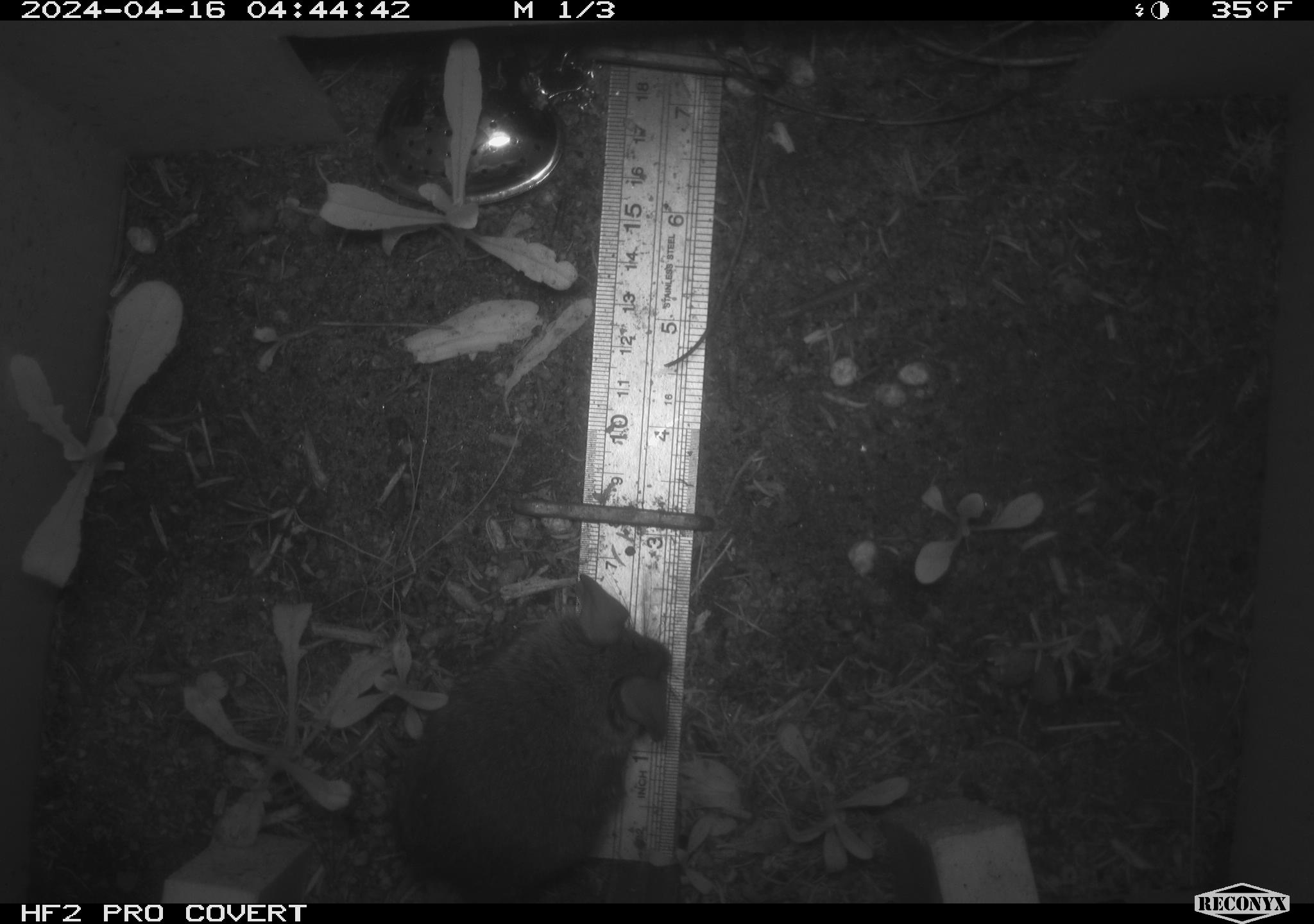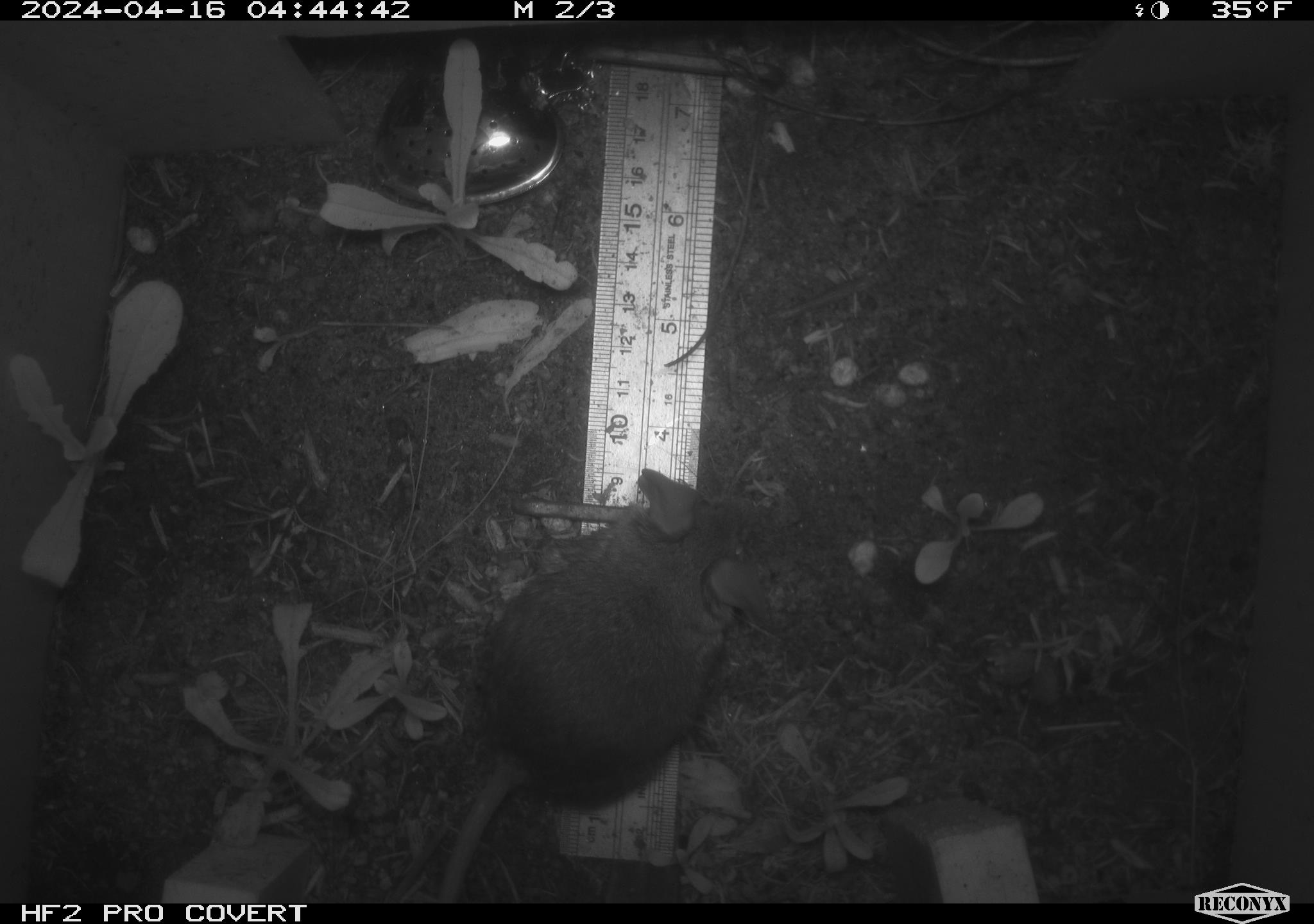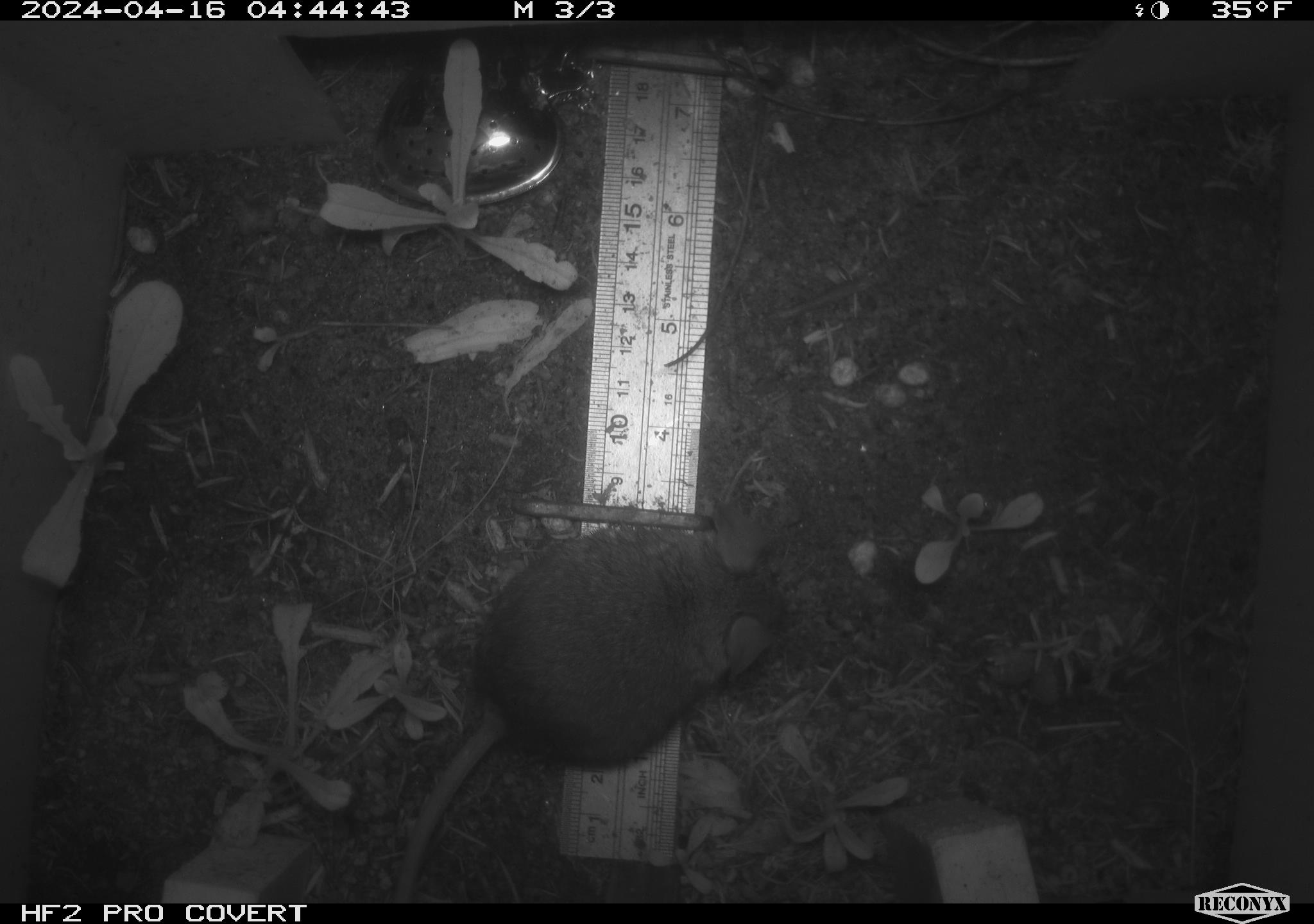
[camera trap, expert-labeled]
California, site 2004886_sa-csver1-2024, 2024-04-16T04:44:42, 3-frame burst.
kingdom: Animalia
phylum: Chordata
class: Mammalia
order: Rodentia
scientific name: Rodentia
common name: rodent